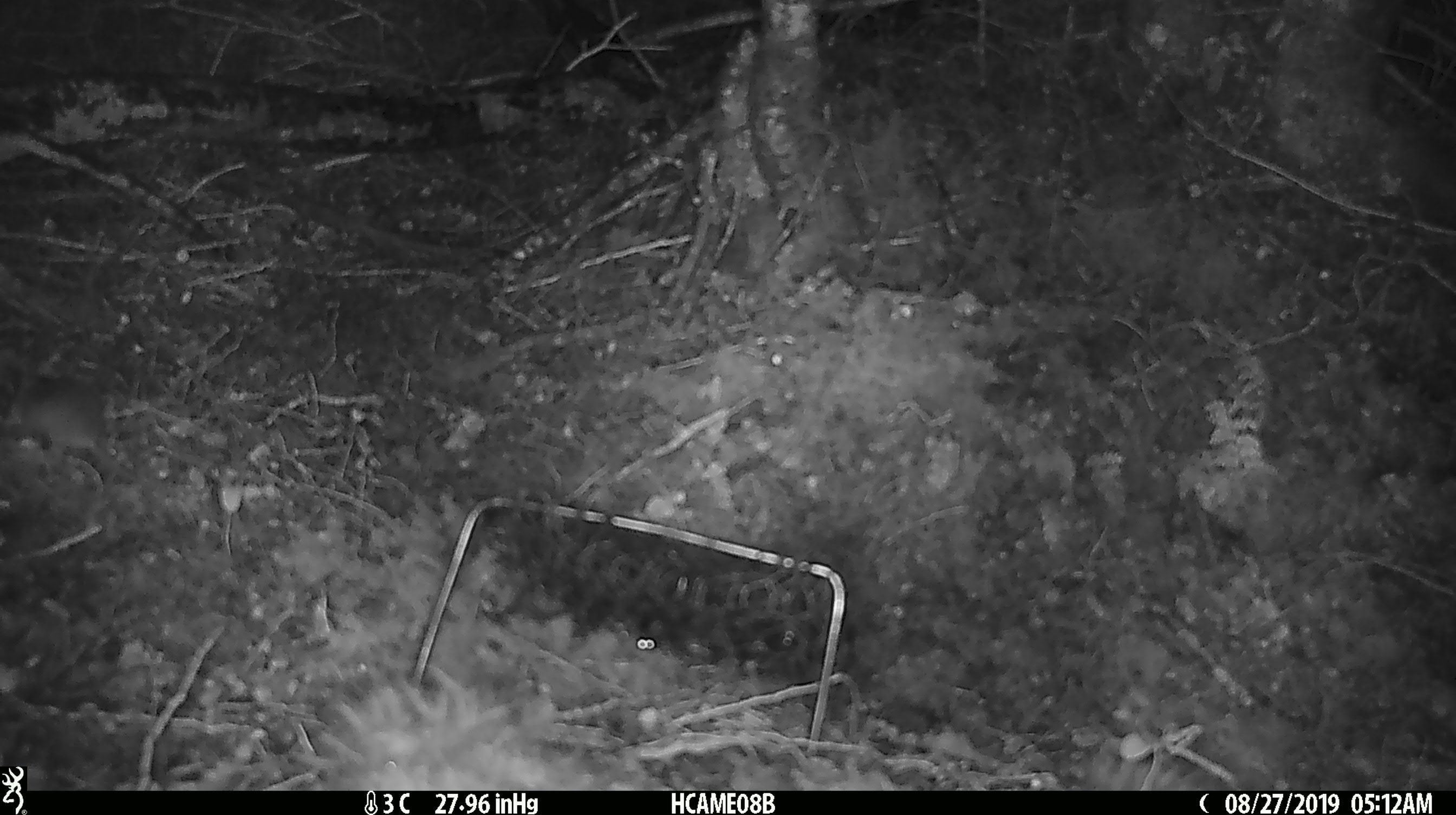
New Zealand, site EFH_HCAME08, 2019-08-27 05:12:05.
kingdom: Animalia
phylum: Chordata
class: Mammalia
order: Rodentia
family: Muridae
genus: Mus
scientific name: Mus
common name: mouse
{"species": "mouse (Mus)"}